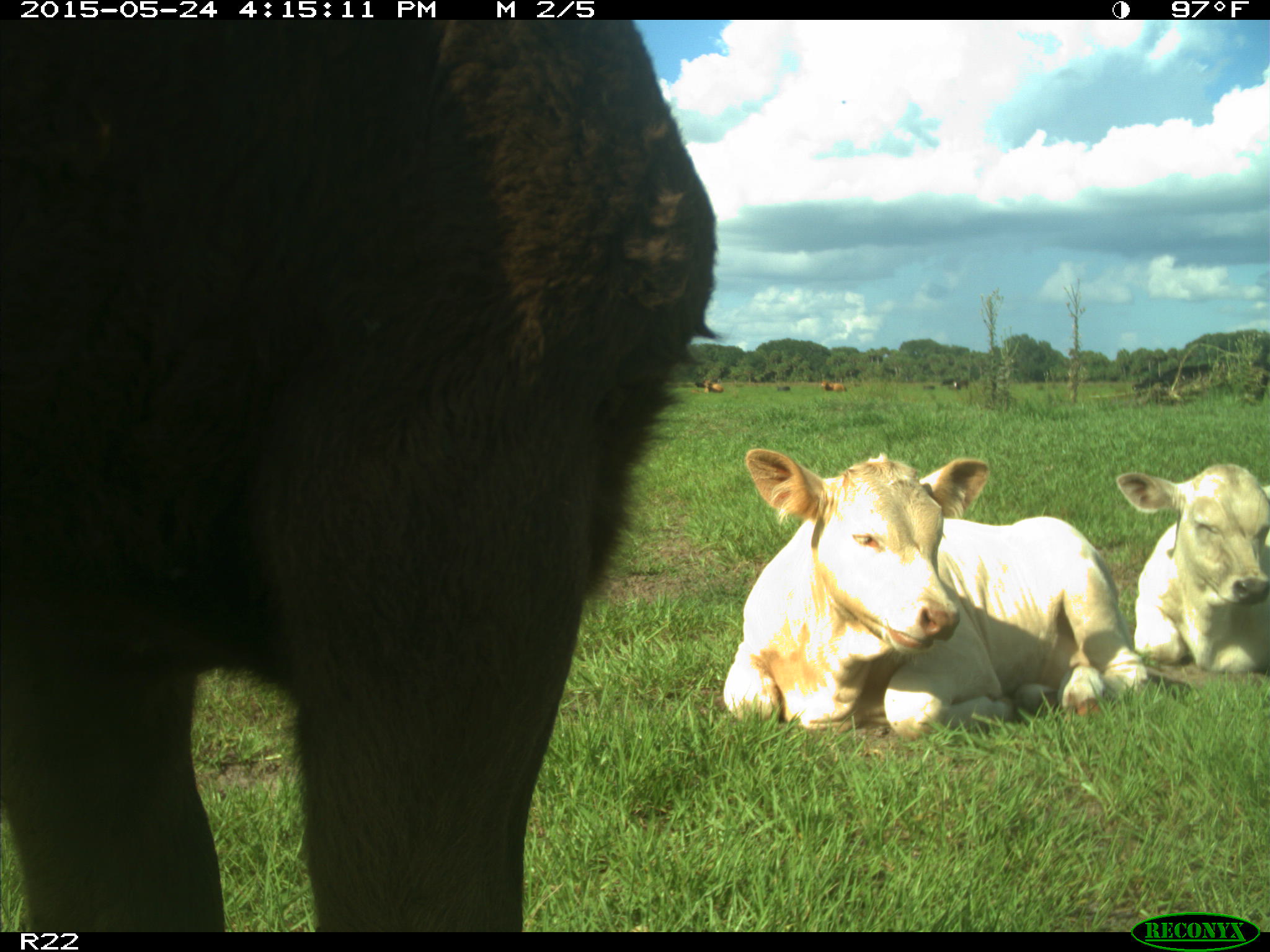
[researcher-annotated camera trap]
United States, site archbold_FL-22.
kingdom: Animalia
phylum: Chordata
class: Mammalia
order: Artiodactyla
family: Bovidae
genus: Bos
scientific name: Bos taurus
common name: domestic cow